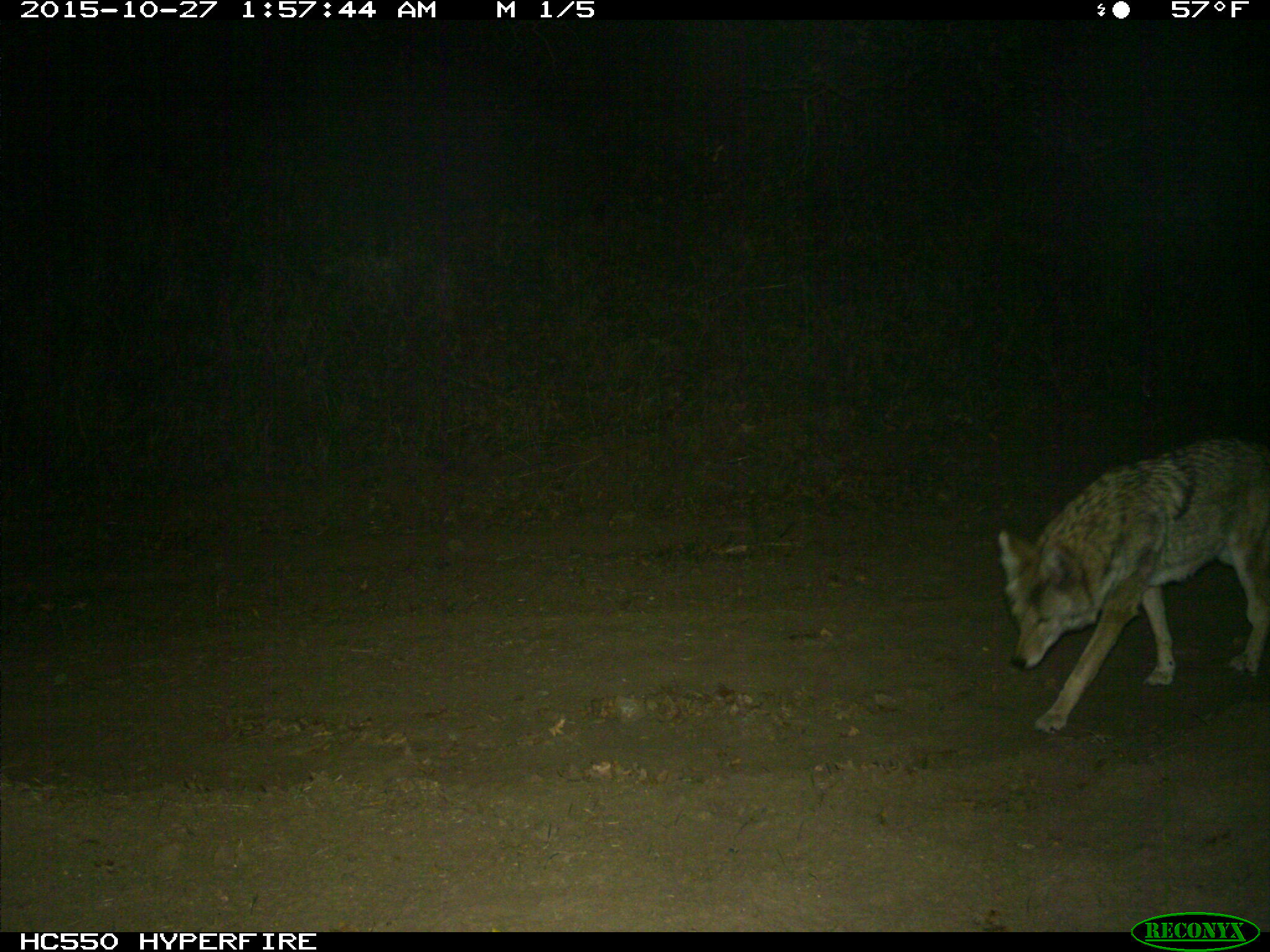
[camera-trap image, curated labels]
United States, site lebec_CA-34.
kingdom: Animalia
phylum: Chordata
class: Mammalia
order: Carnivora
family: Canidae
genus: Canis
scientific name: Canis latrans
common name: coyote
Canis latrans (coyote).